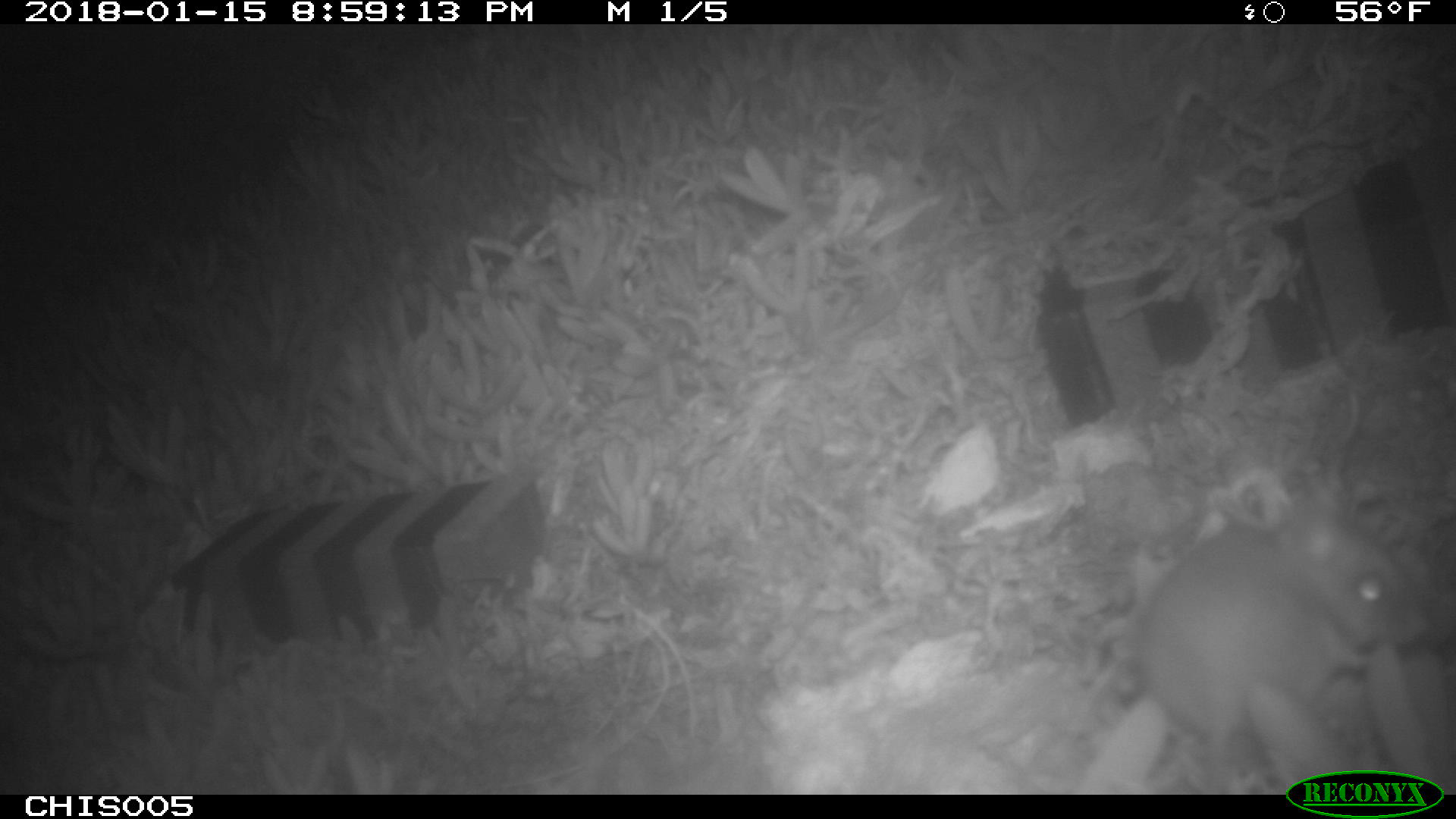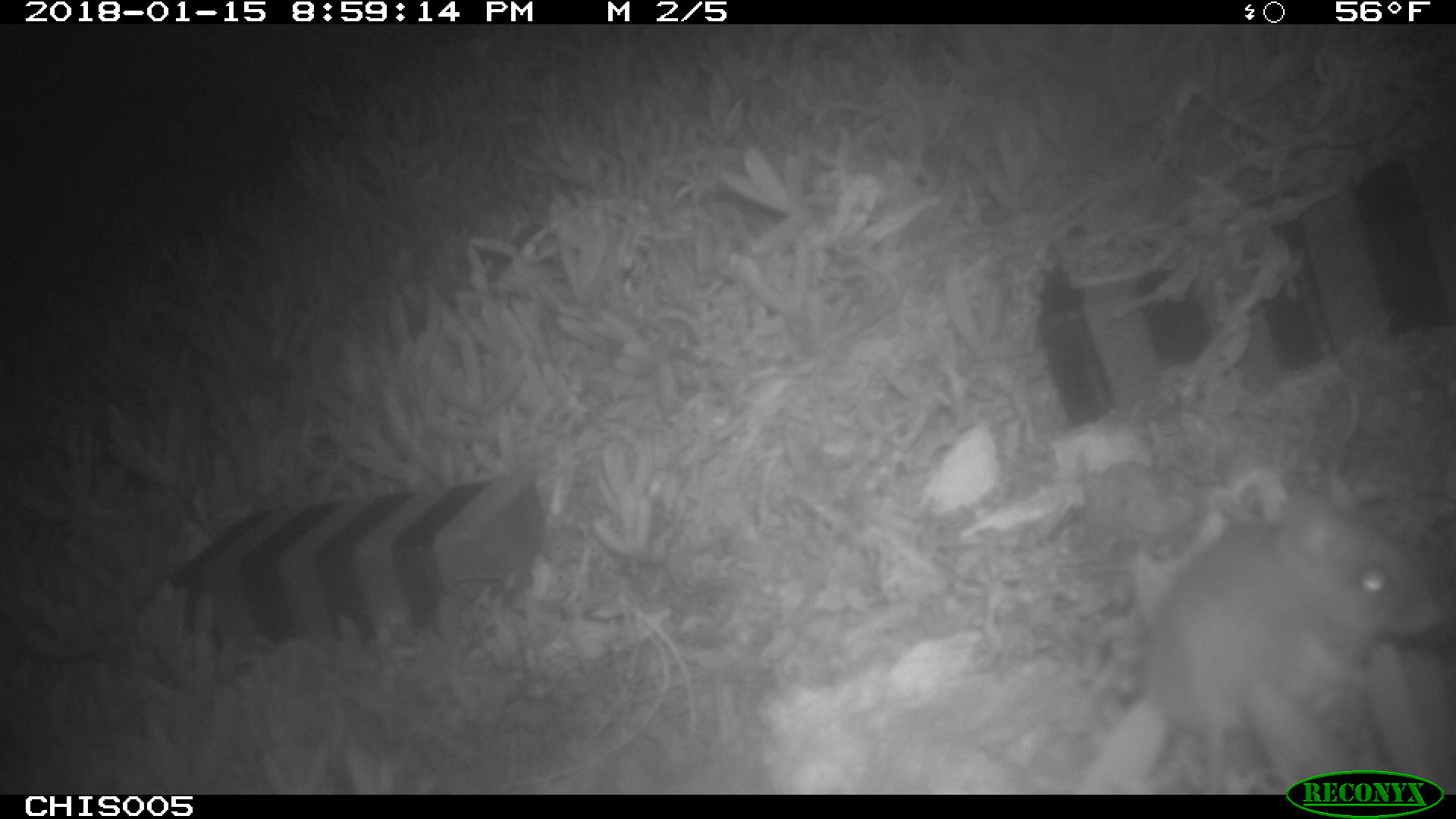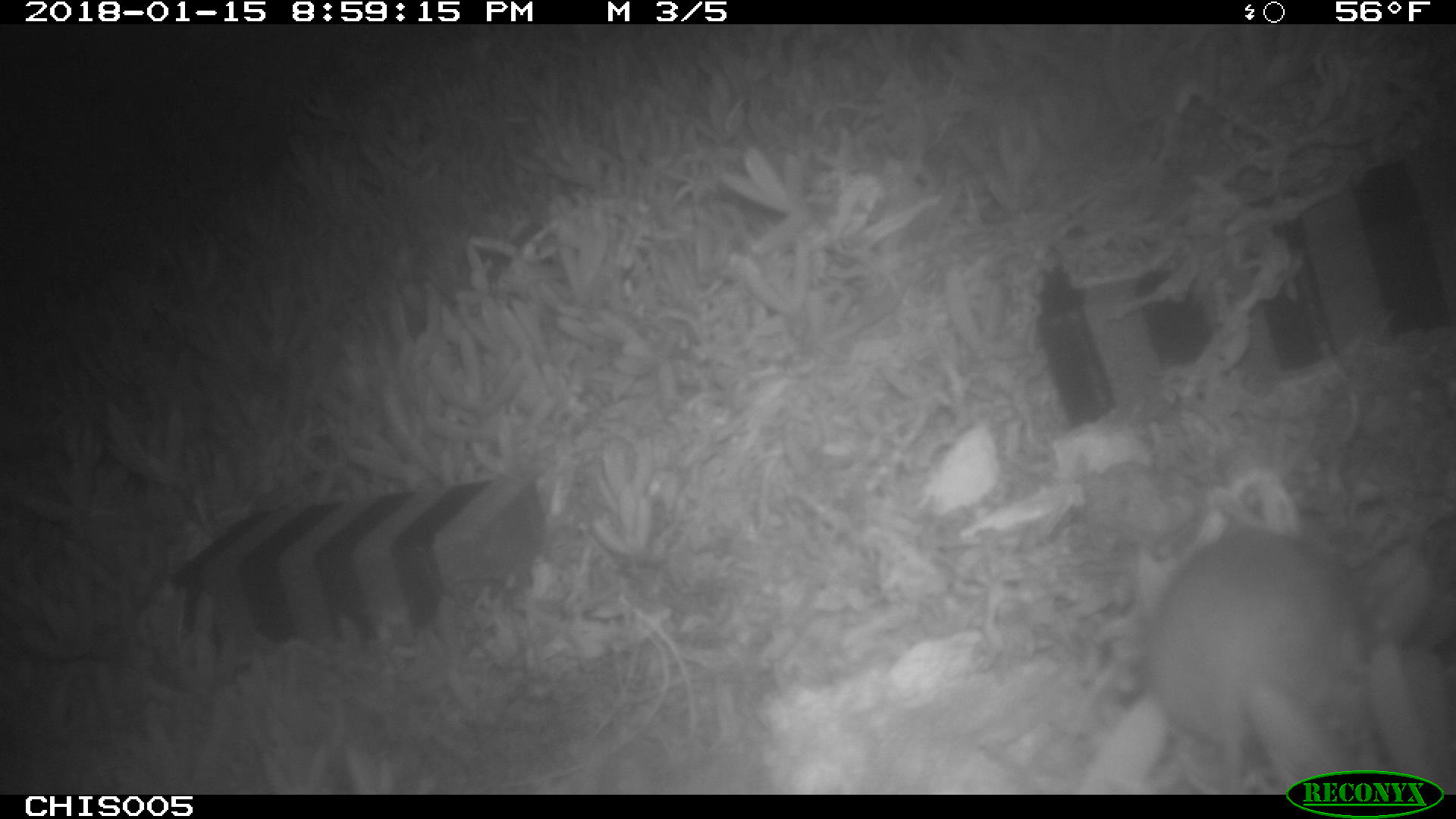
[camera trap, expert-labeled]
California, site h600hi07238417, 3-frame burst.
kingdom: Animalia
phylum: Chordata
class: Mammalia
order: Rodentia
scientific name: Rodentia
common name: rodent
Rodent (Rodentia).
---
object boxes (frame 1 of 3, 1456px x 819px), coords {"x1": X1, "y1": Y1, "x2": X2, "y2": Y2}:
rodent: {"x1": 1126, "y1": 509, "x2": 1426, "y2": 795}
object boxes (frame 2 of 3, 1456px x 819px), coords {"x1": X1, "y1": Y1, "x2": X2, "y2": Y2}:
rodent: {"x1": 1147, "y1": 499, "x2": 1445, "y2": 791}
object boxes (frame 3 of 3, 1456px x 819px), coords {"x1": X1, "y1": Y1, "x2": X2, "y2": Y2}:
rodent: {"x1": 1138, "y1": 528, "x2": 1370, "y2": 795}